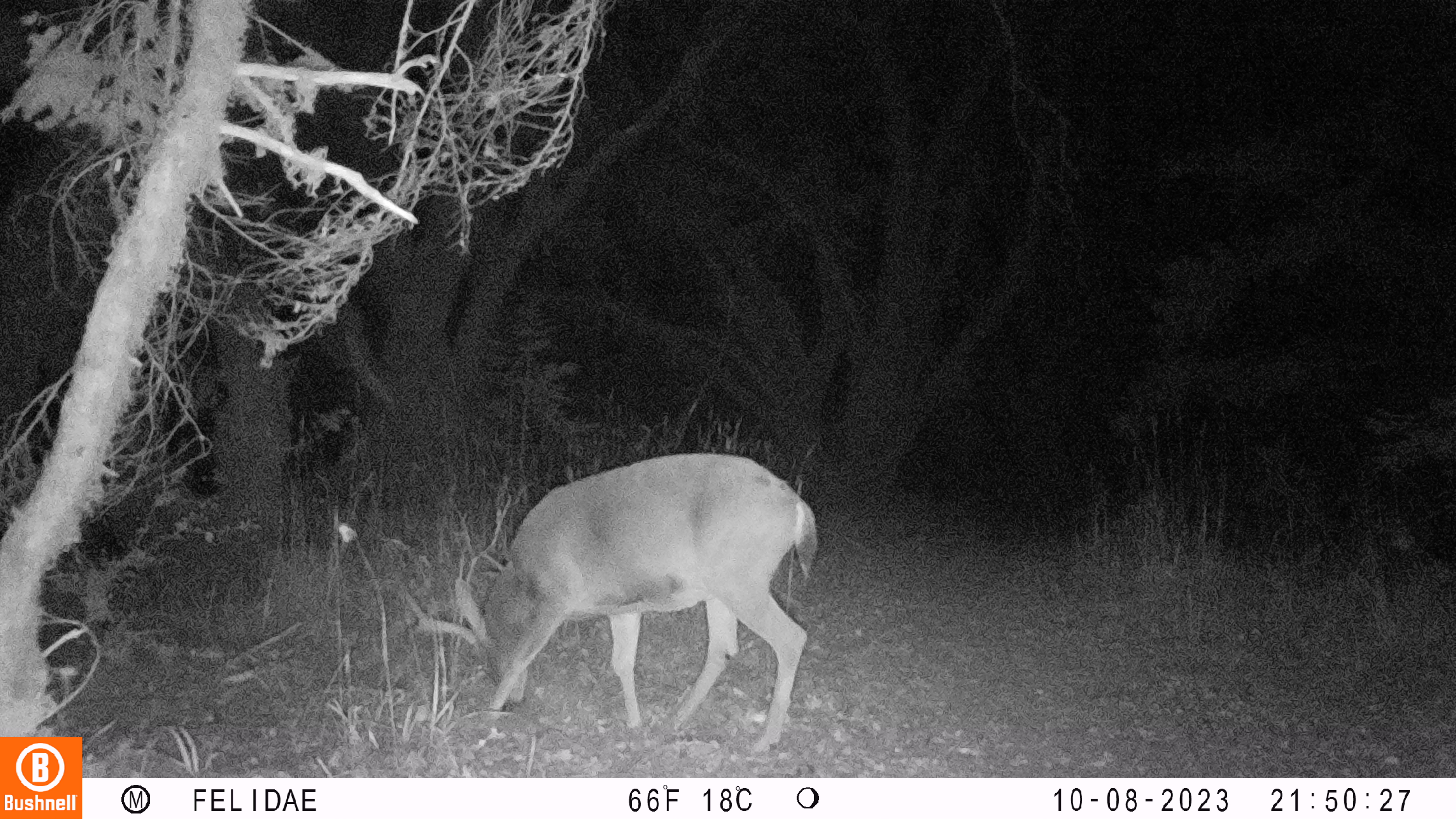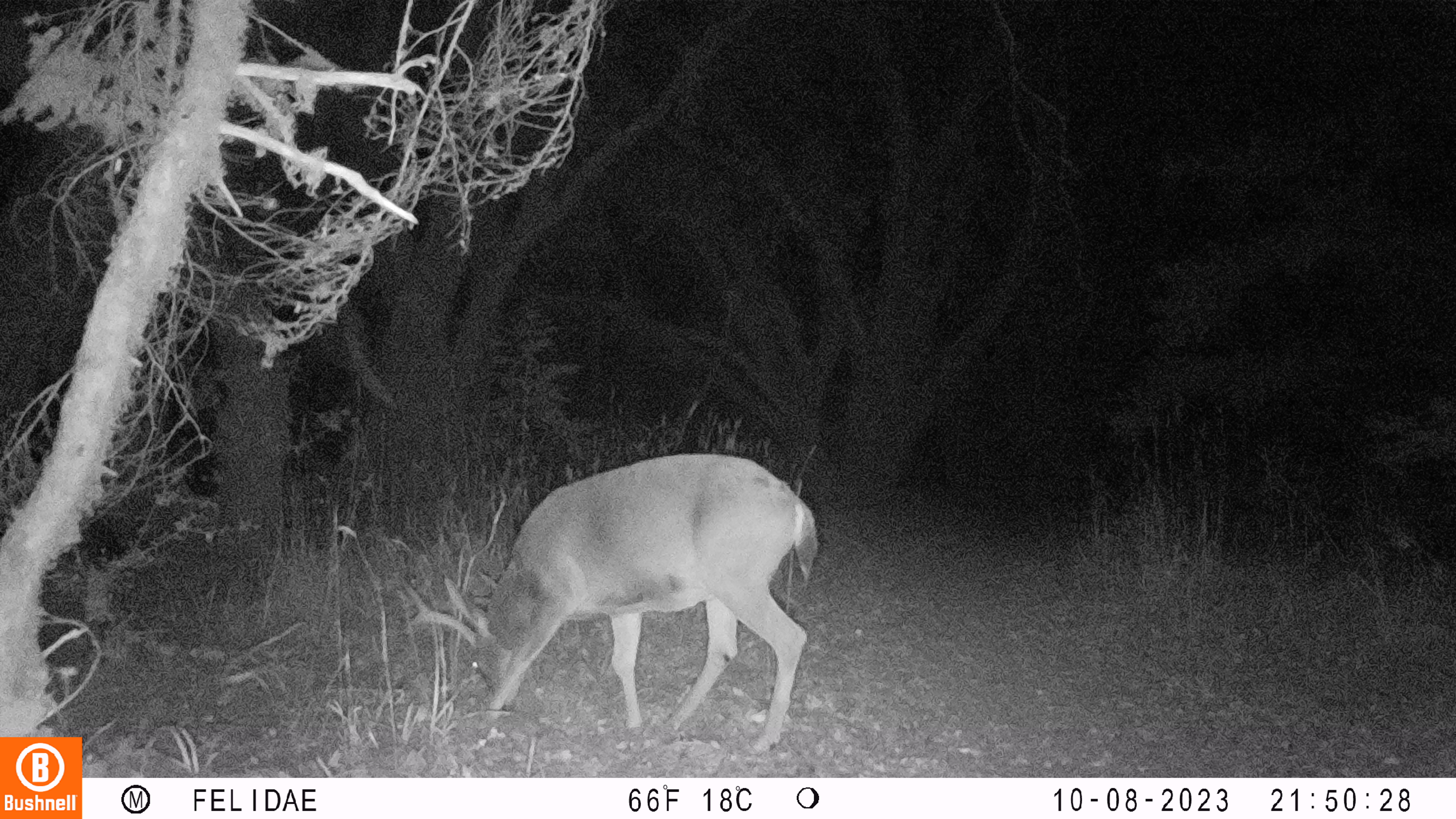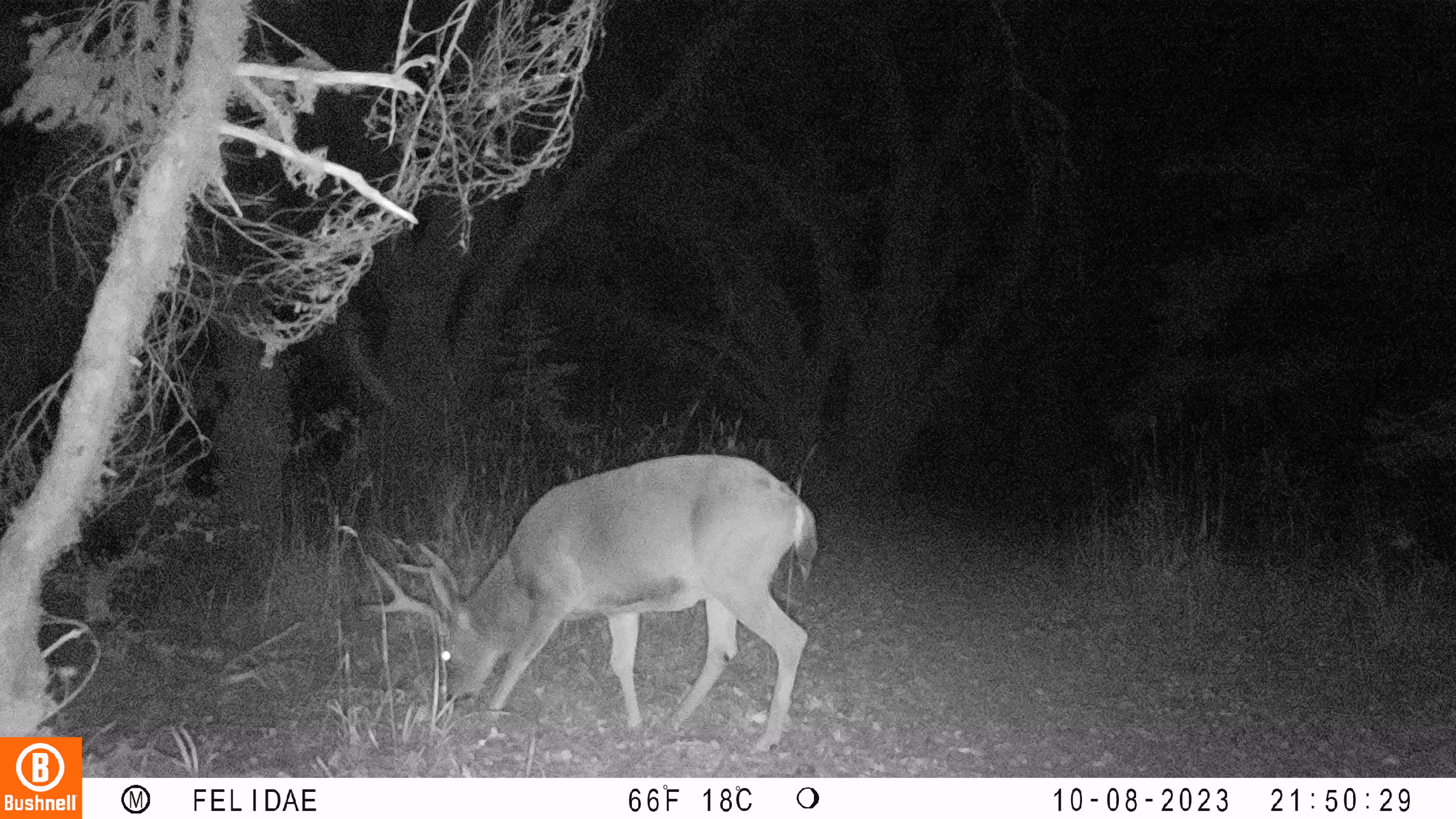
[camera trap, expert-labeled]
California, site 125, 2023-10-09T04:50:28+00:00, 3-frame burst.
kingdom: Animalia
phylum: Chordata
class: Mammalia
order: Artiodactyla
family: Cervidae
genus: Odocoileus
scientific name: Odocoileus hemionus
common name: mule deer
Mule deer (Odocoileus hemionus).